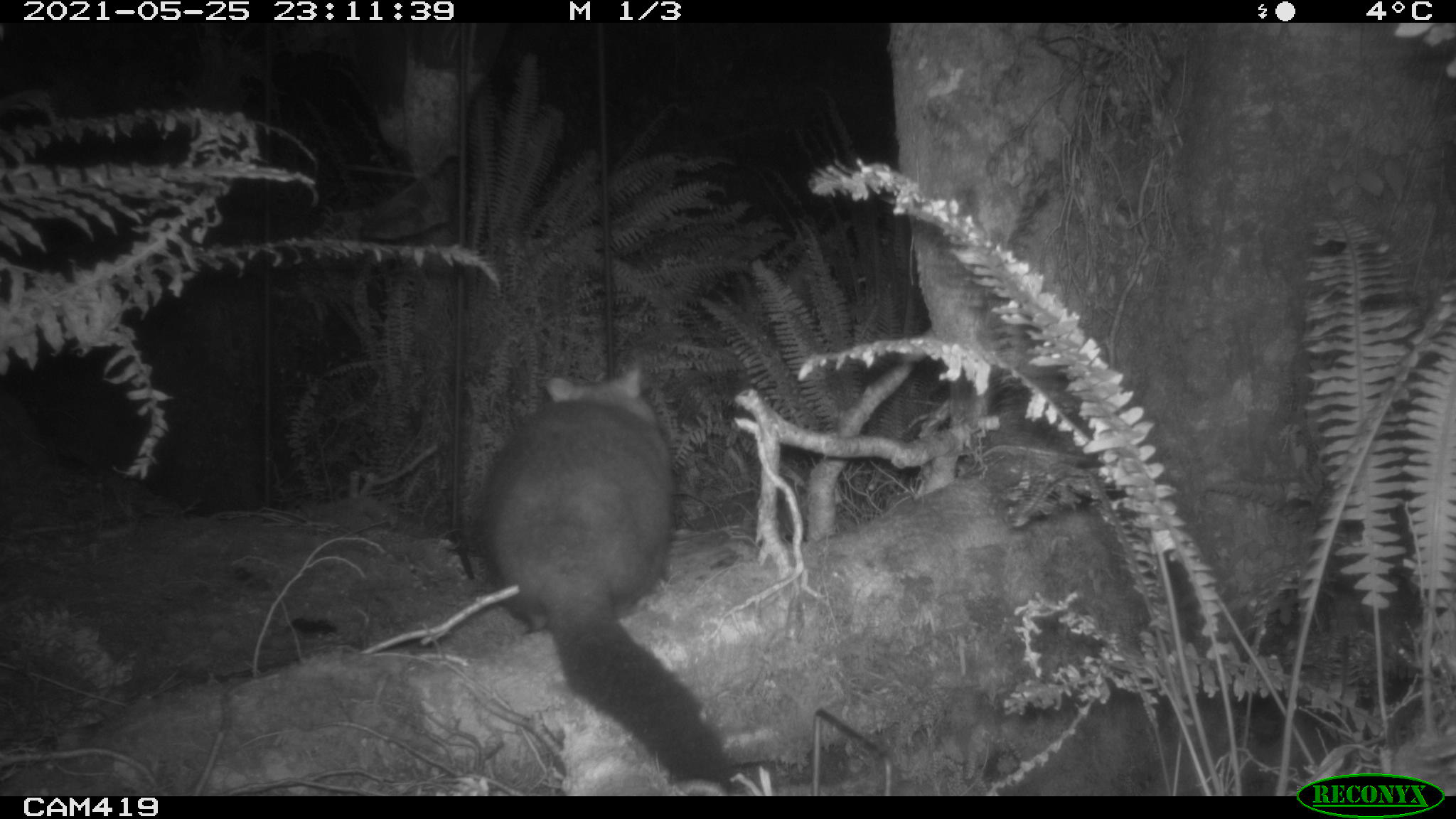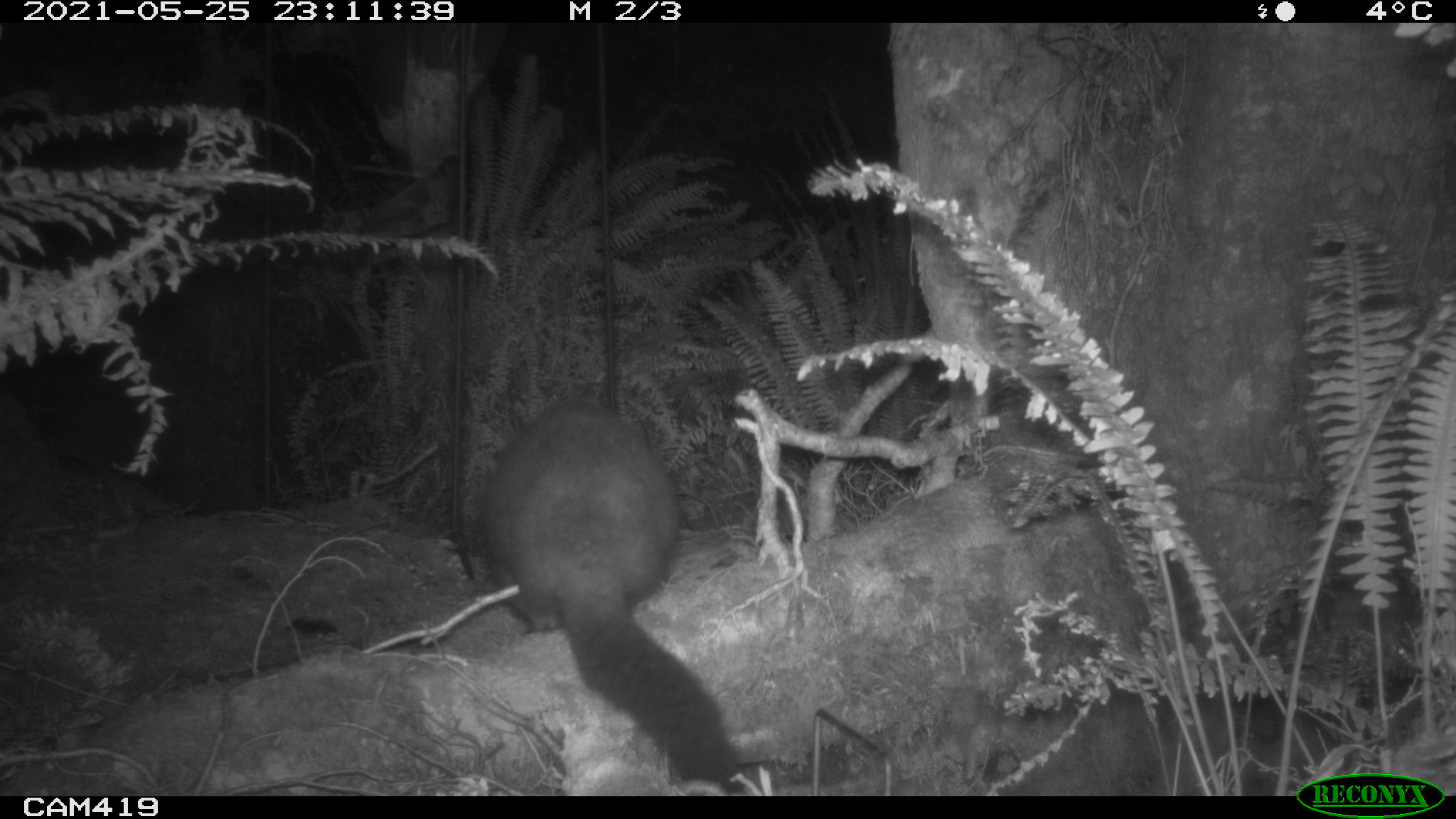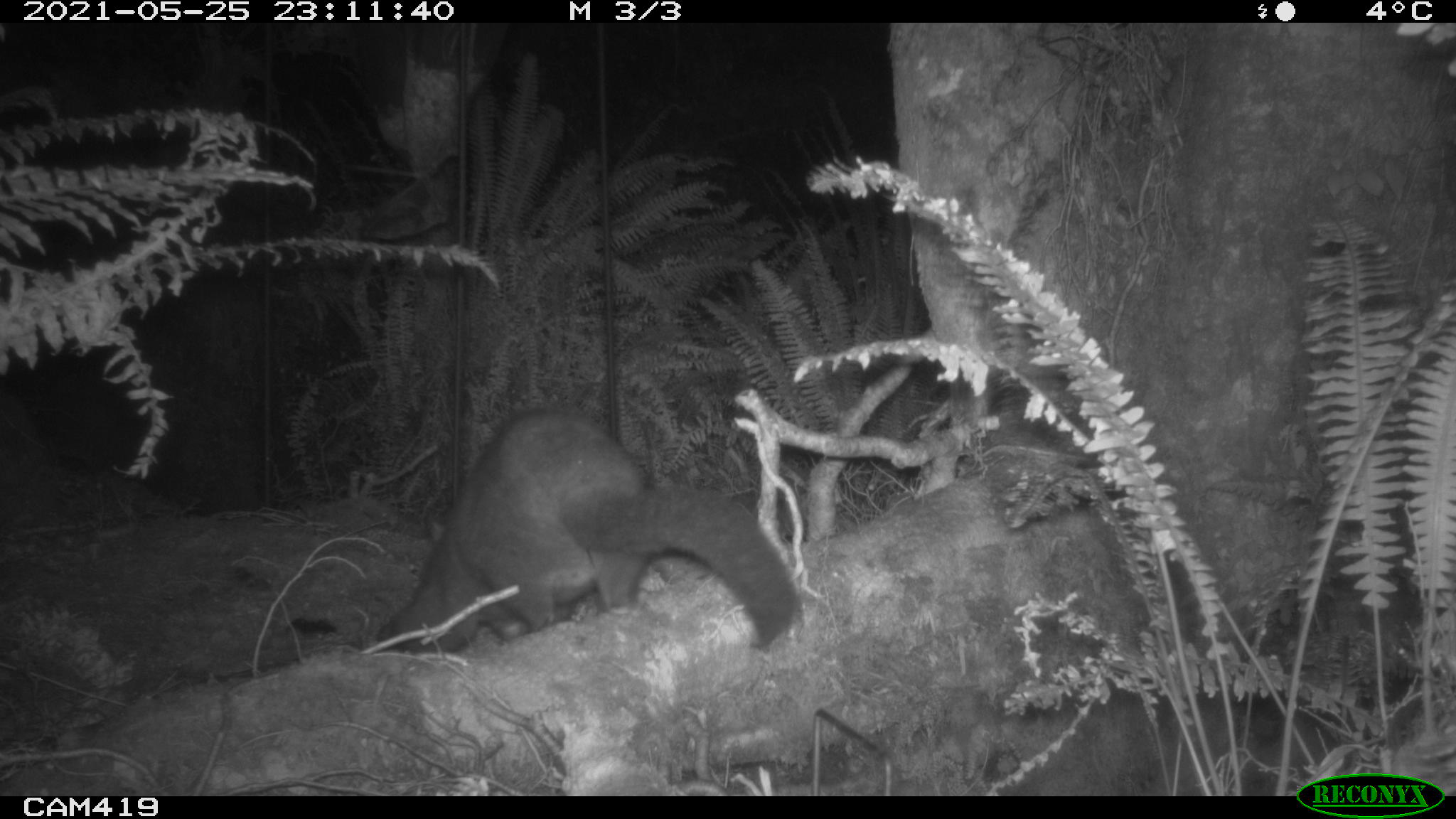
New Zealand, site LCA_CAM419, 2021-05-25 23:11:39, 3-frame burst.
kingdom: Animalia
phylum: Chordata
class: Mammalia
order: Diprotodontia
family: Phalangeridae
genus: Trichosurus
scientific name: Trichosurus vulpecula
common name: common brushtail possum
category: possum